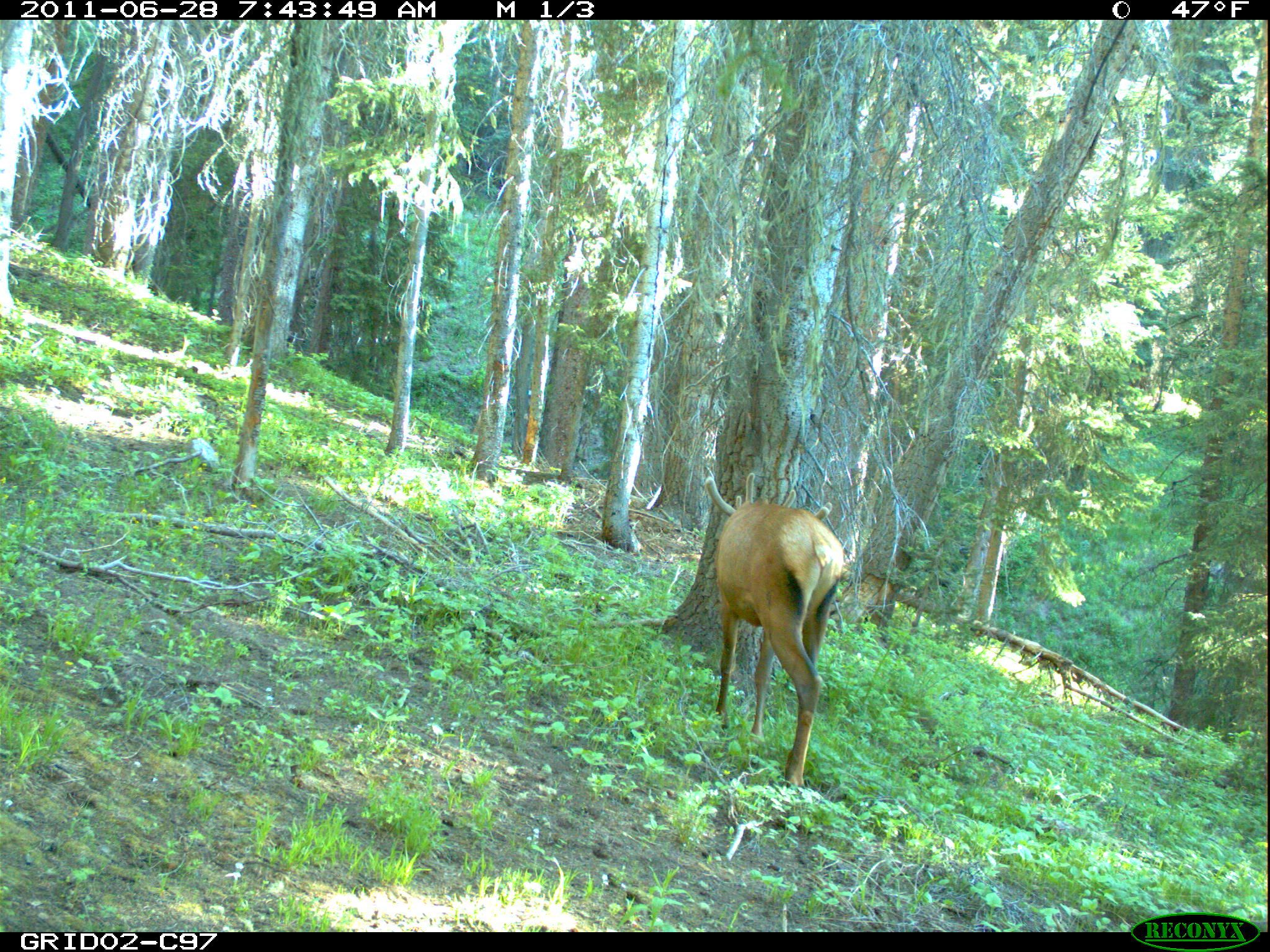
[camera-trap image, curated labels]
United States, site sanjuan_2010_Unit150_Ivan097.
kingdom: Animalia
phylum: Chordata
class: Mammalia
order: Artiodactyla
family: Cervidae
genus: Cervus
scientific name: Cervus elaphus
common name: red deer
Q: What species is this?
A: Cervus elaphus (red deer).